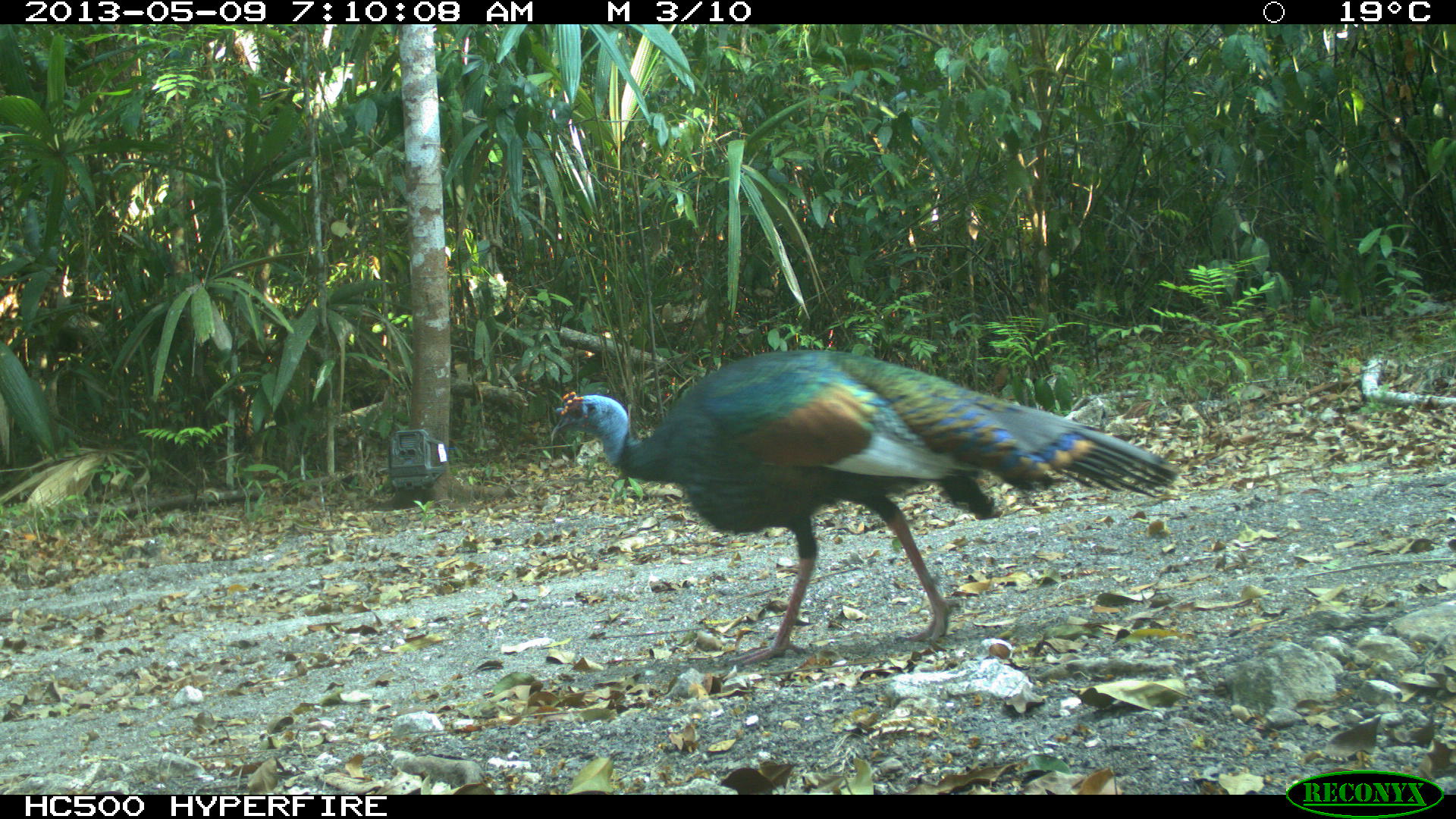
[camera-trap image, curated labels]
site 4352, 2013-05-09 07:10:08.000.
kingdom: Animalia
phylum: Chordata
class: Aves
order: Galliformes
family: Phasianidae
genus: Meleagris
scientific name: Meleagris ocellata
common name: ocellated turkey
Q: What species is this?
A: Meleagris ocellata (ocellated turkey).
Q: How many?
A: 1.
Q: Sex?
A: Male.